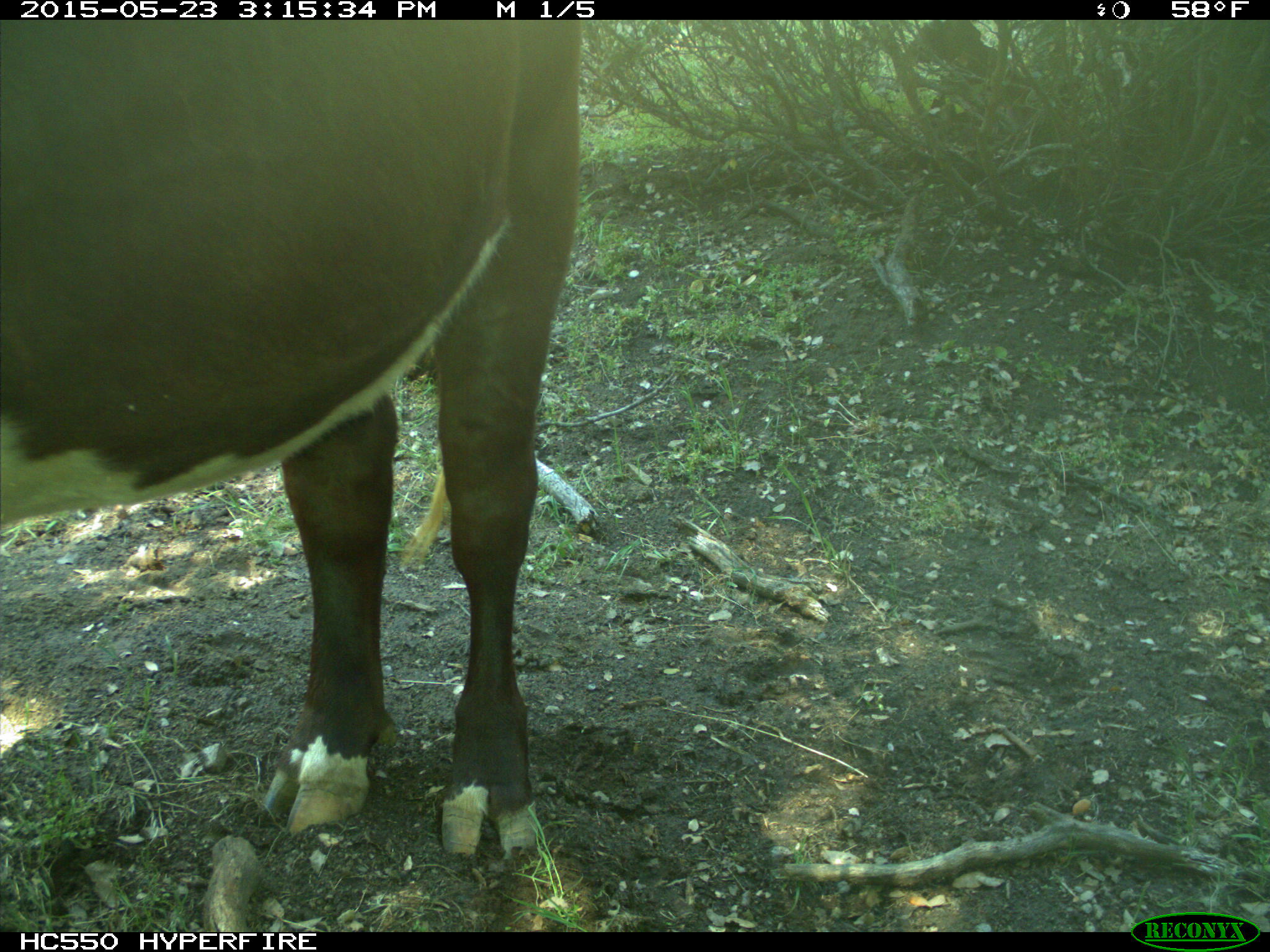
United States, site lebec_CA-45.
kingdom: Animalia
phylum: Chordata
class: Mammalia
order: Artiodactyla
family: Bovidae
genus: Bos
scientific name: Bos taurus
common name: domestic cow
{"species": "Bos taurus (domestic cow)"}